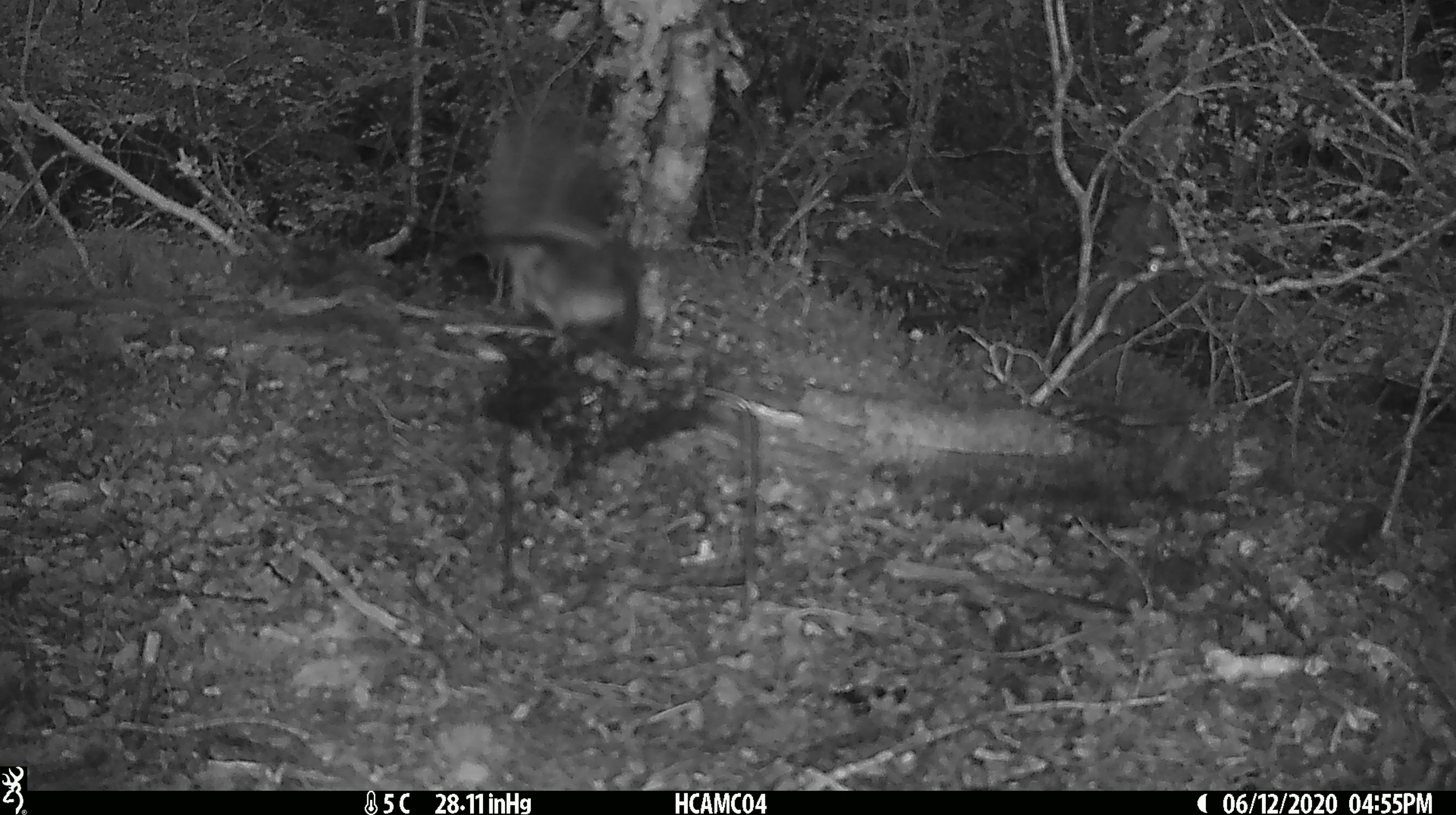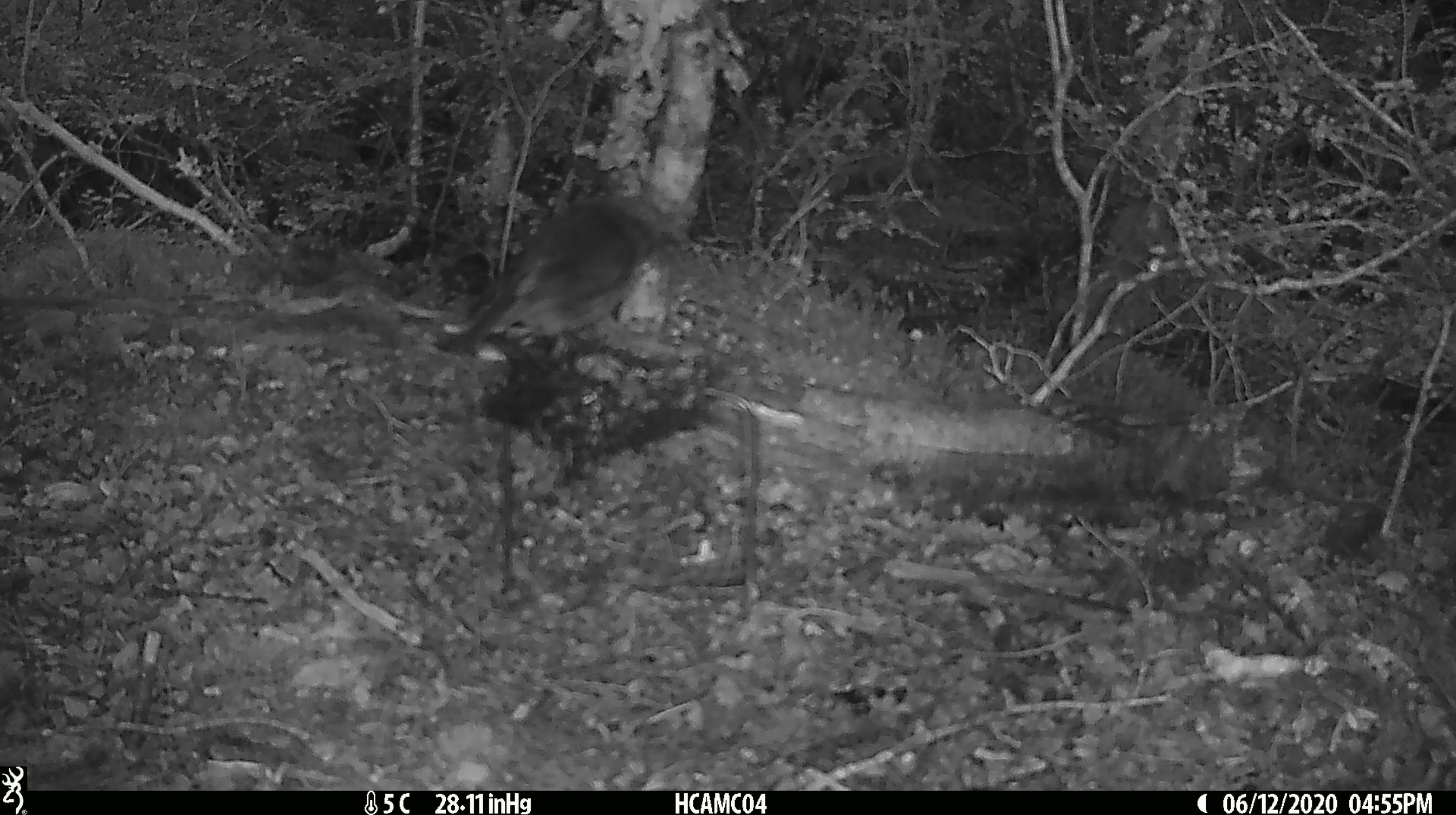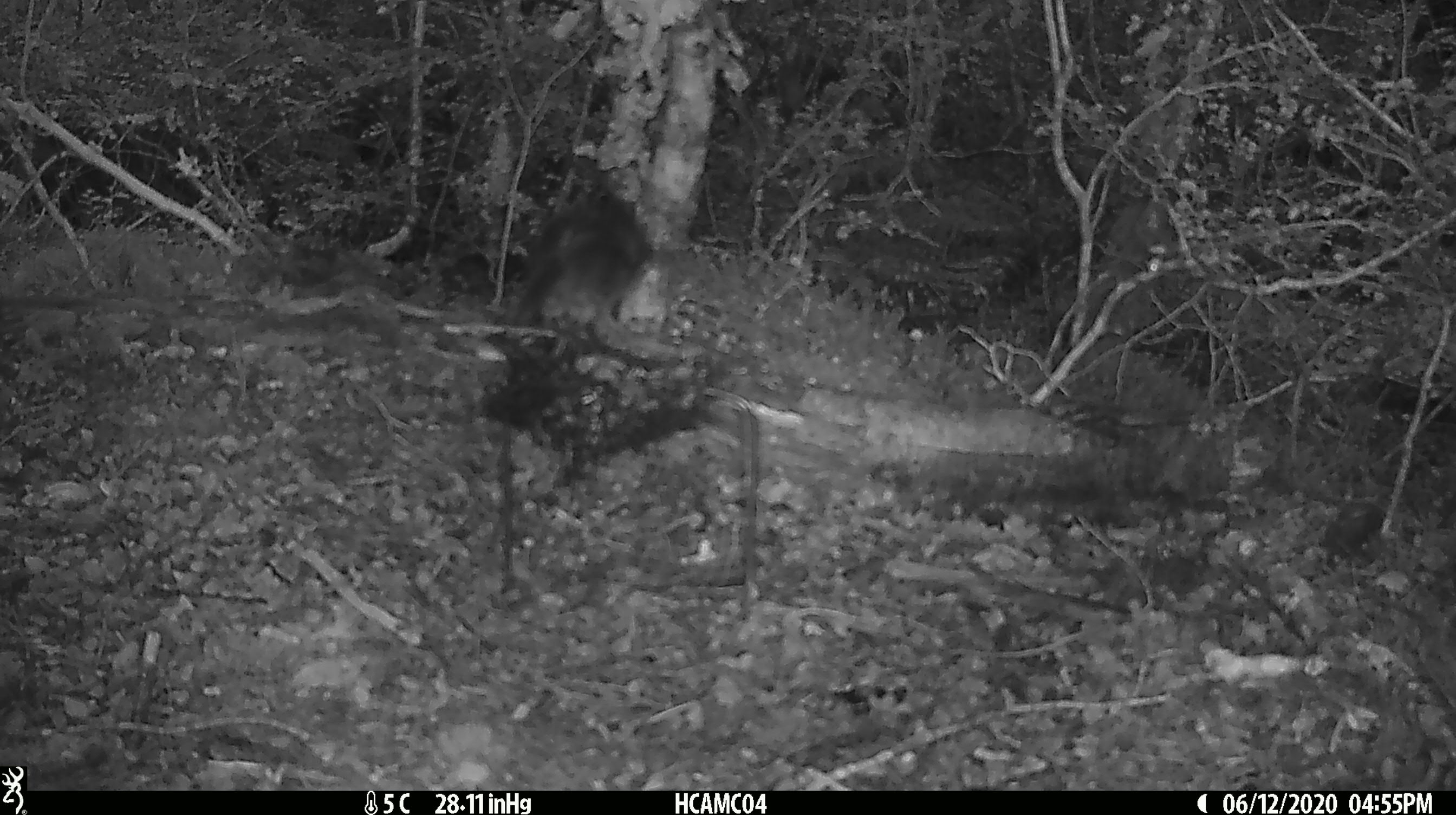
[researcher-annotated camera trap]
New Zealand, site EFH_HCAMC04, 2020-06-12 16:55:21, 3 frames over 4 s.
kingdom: Animalia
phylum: Chordata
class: Aves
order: Passeriformes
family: Petroicidae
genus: Petroica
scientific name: Petroica australis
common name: new zealand robin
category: robin